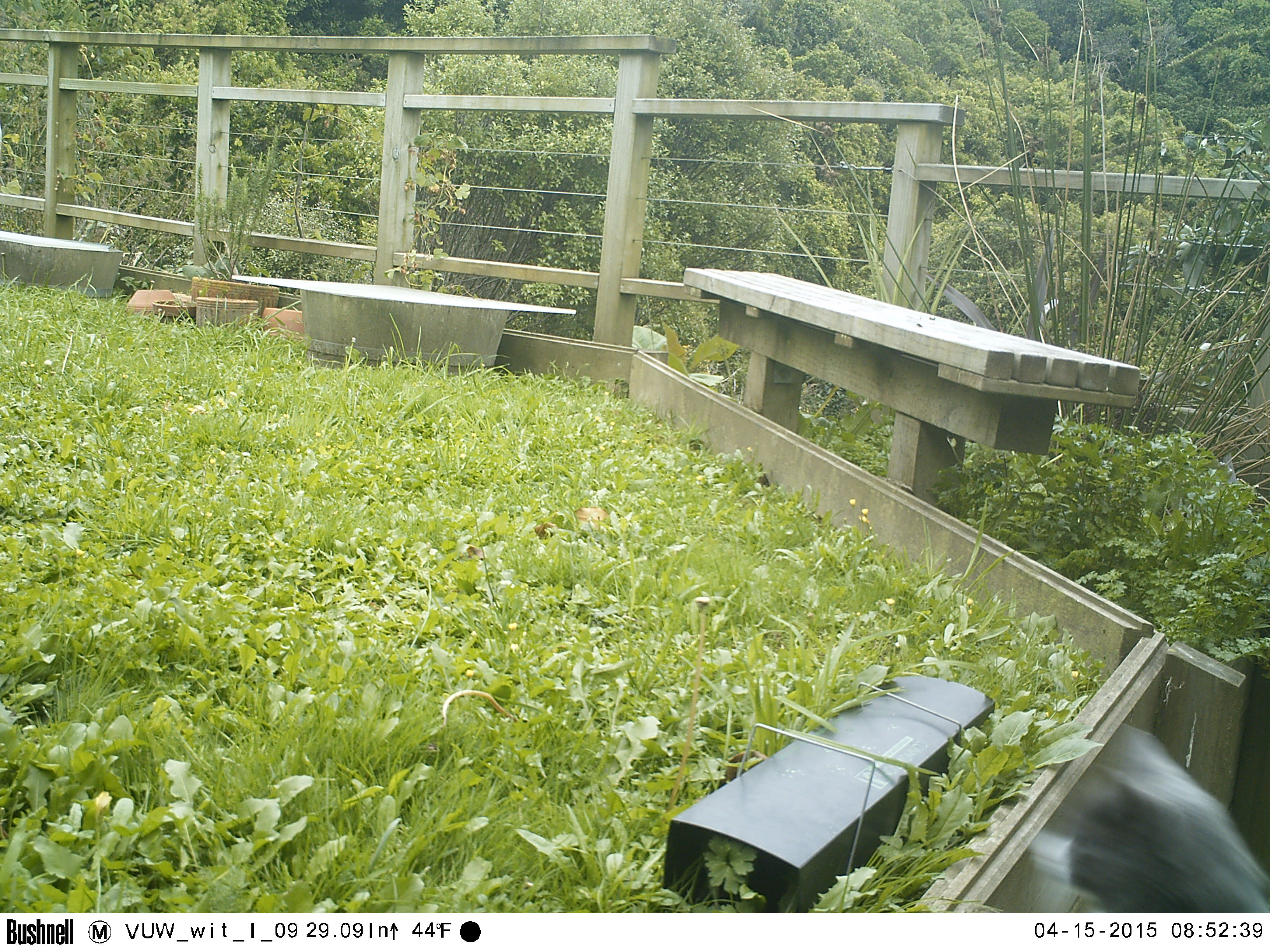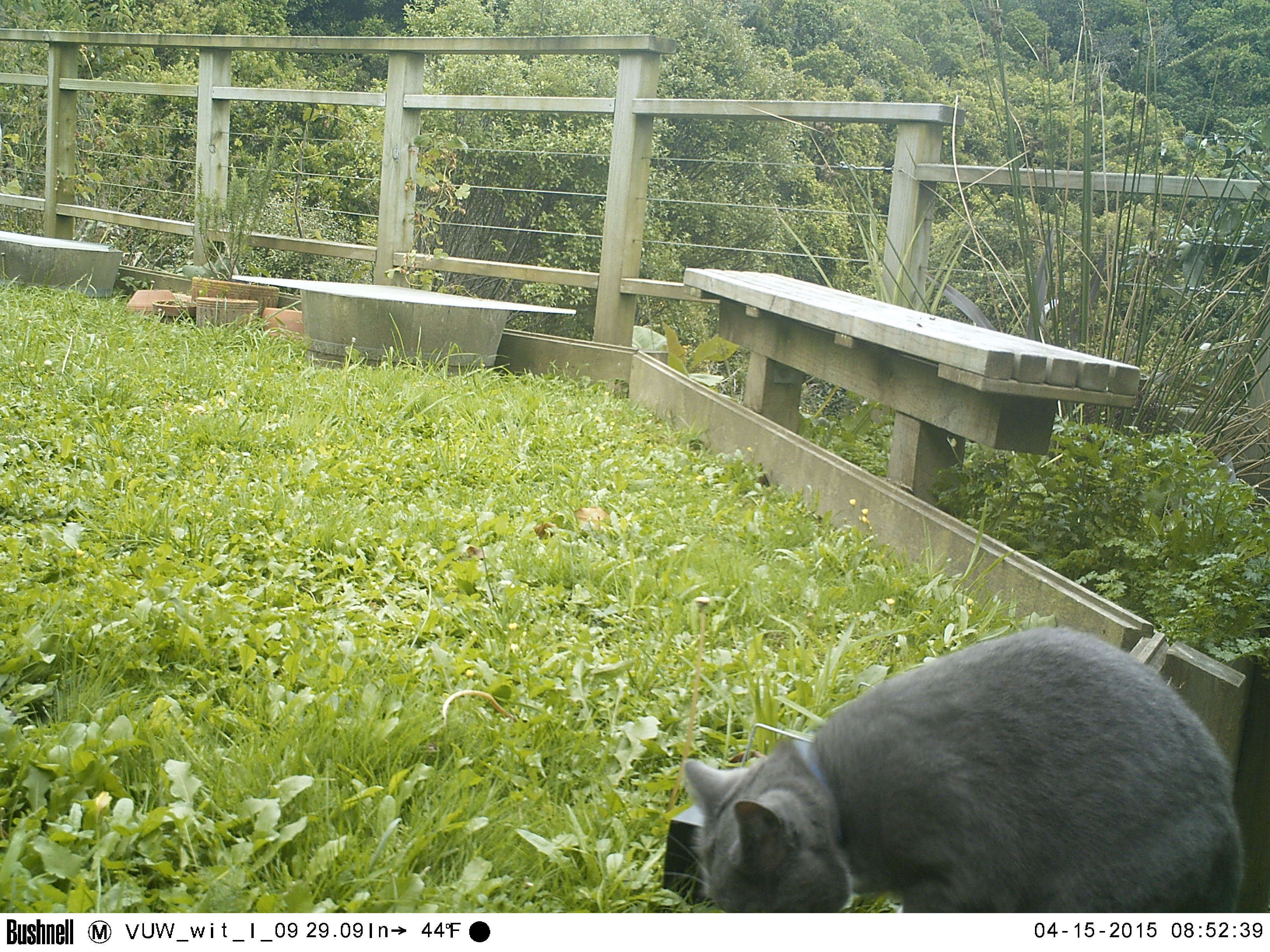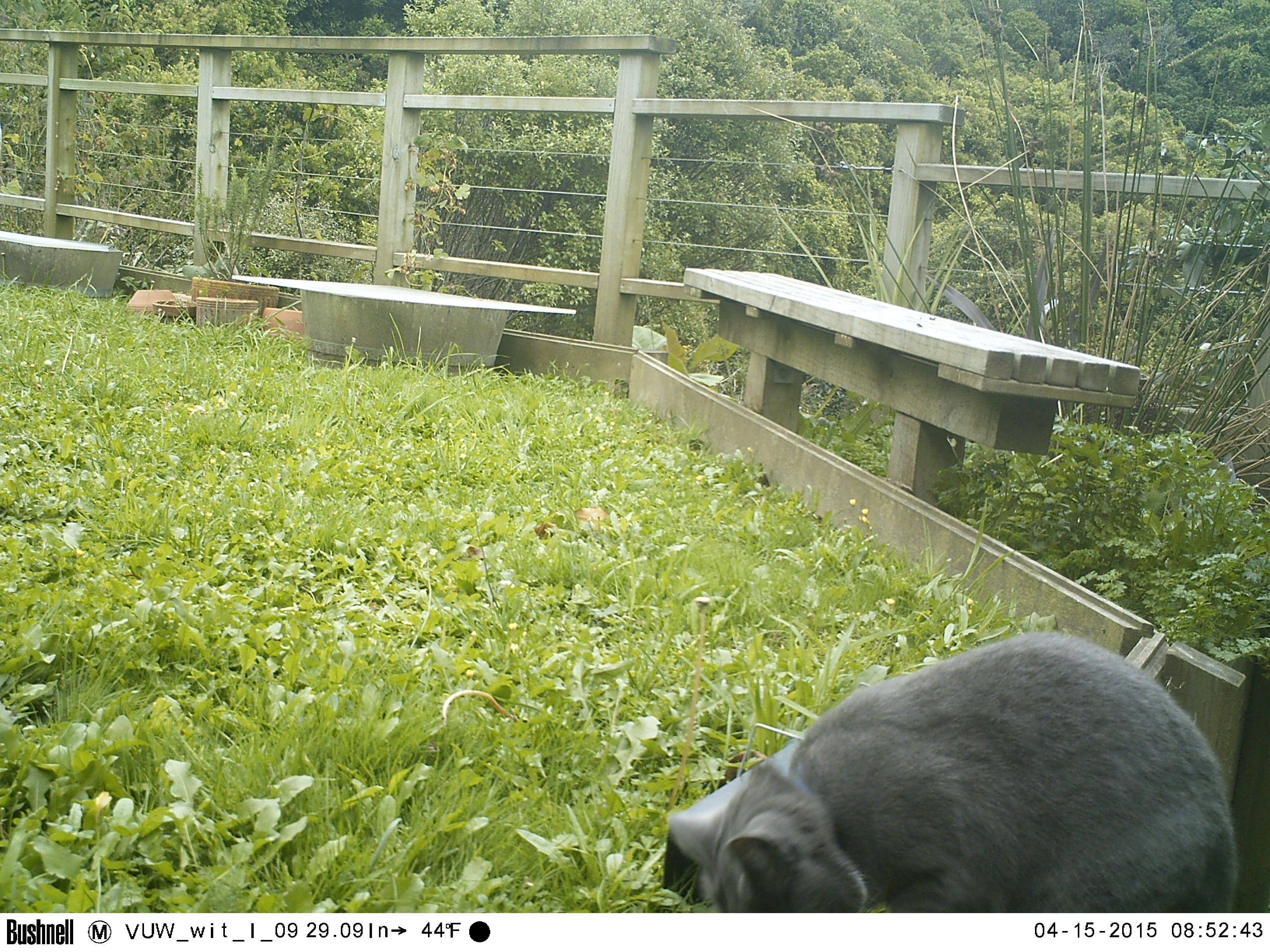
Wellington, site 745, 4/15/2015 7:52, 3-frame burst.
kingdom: Animalia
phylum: Chordata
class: Mammalia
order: Carnivora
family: Felidae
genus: Felis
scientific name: Felis catus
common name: cat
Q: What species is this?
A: Cat (Felis catus).